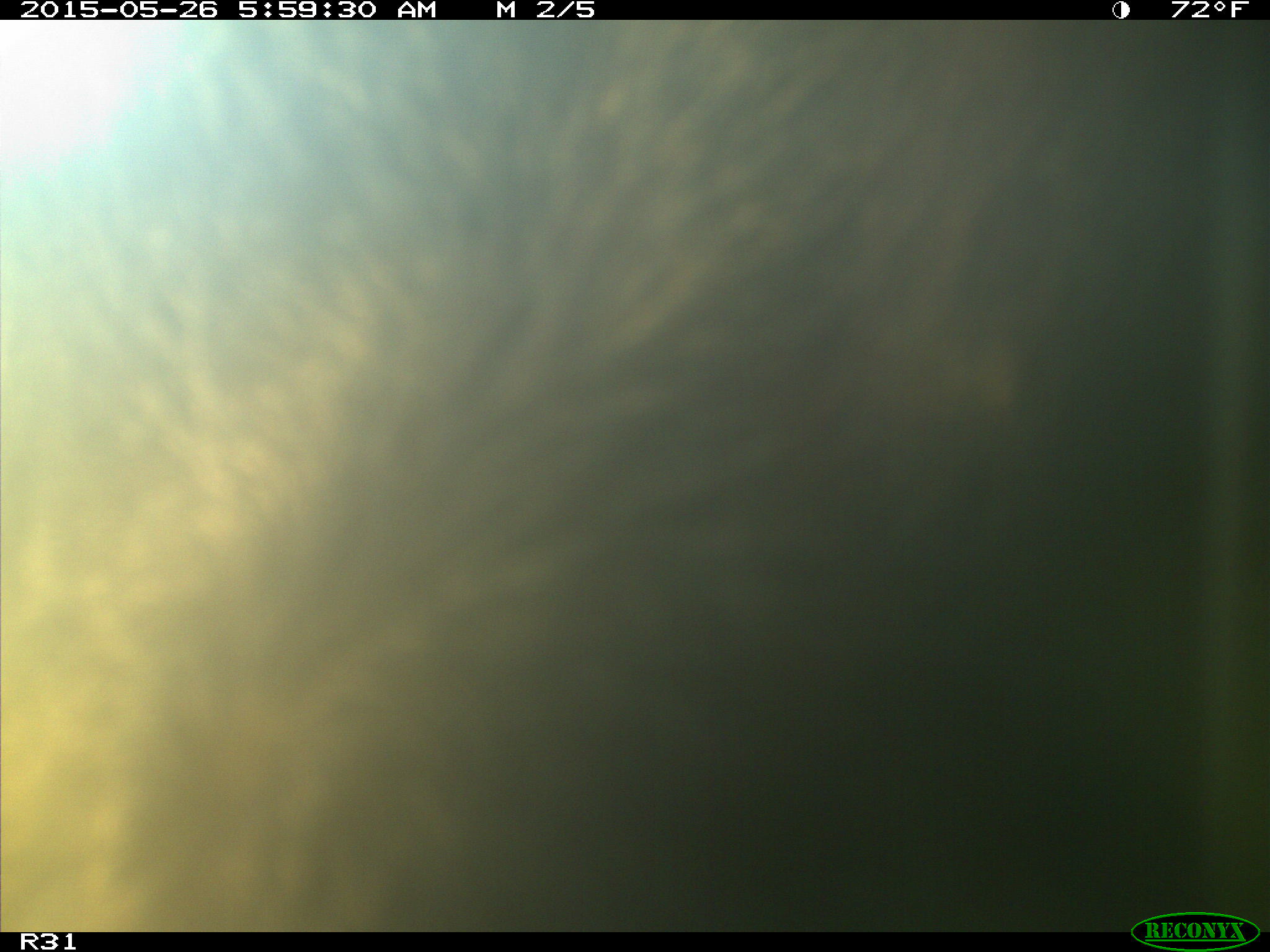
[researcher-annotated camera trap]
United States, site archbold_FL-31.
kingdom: Animalia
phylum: Chordata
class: Mammalia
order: Artiodactyla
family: Bovidae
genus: Bos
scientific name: Bos taurus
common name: domestic cow